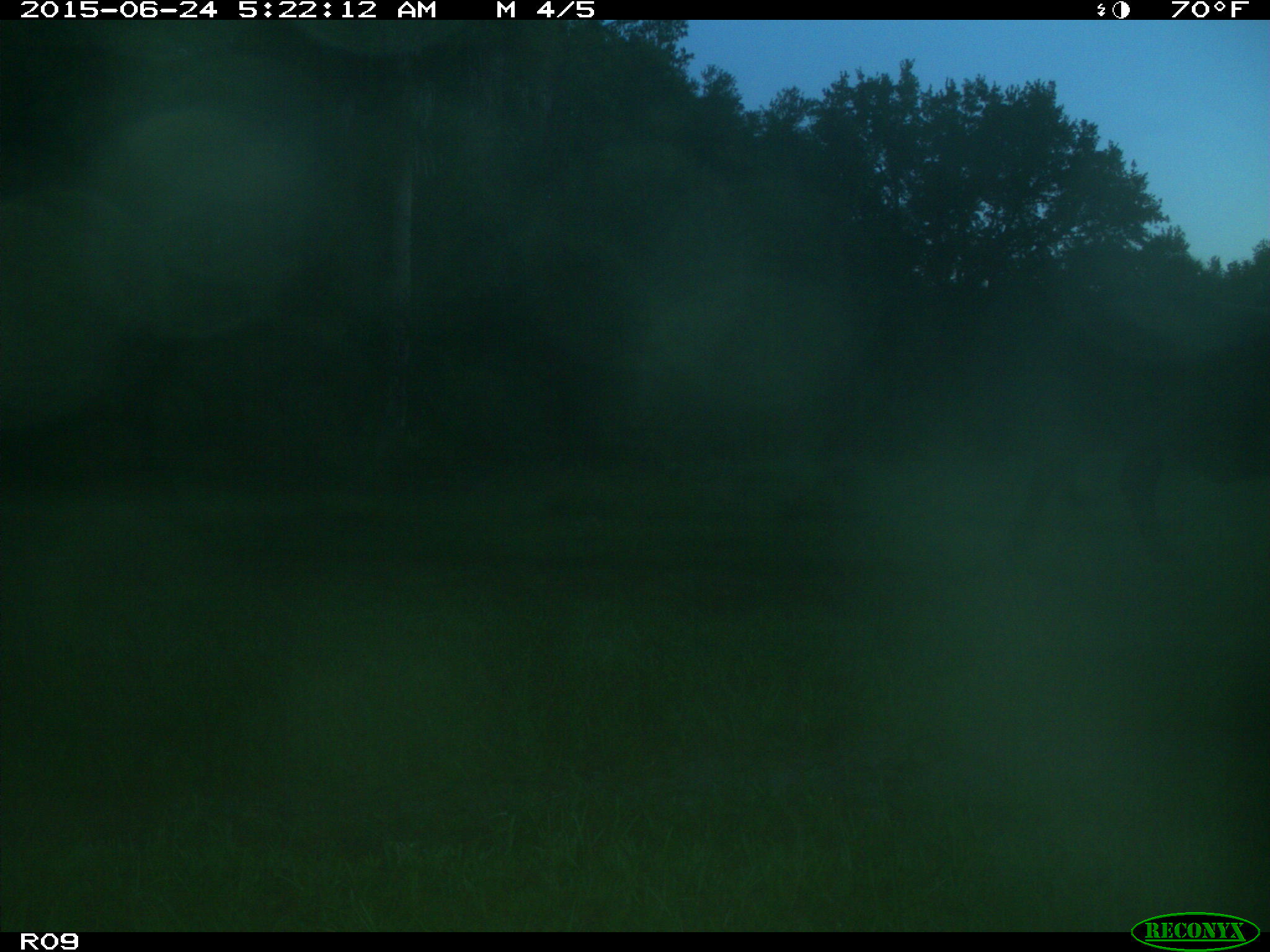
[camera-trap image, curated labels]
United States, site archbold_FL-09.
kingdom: Animalia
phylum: Chordata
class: Mammalia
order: Artiodactyla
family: Bovidae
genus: Bos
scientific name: Bos taurus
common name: domestic cow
Bos taurus (domestic cow).